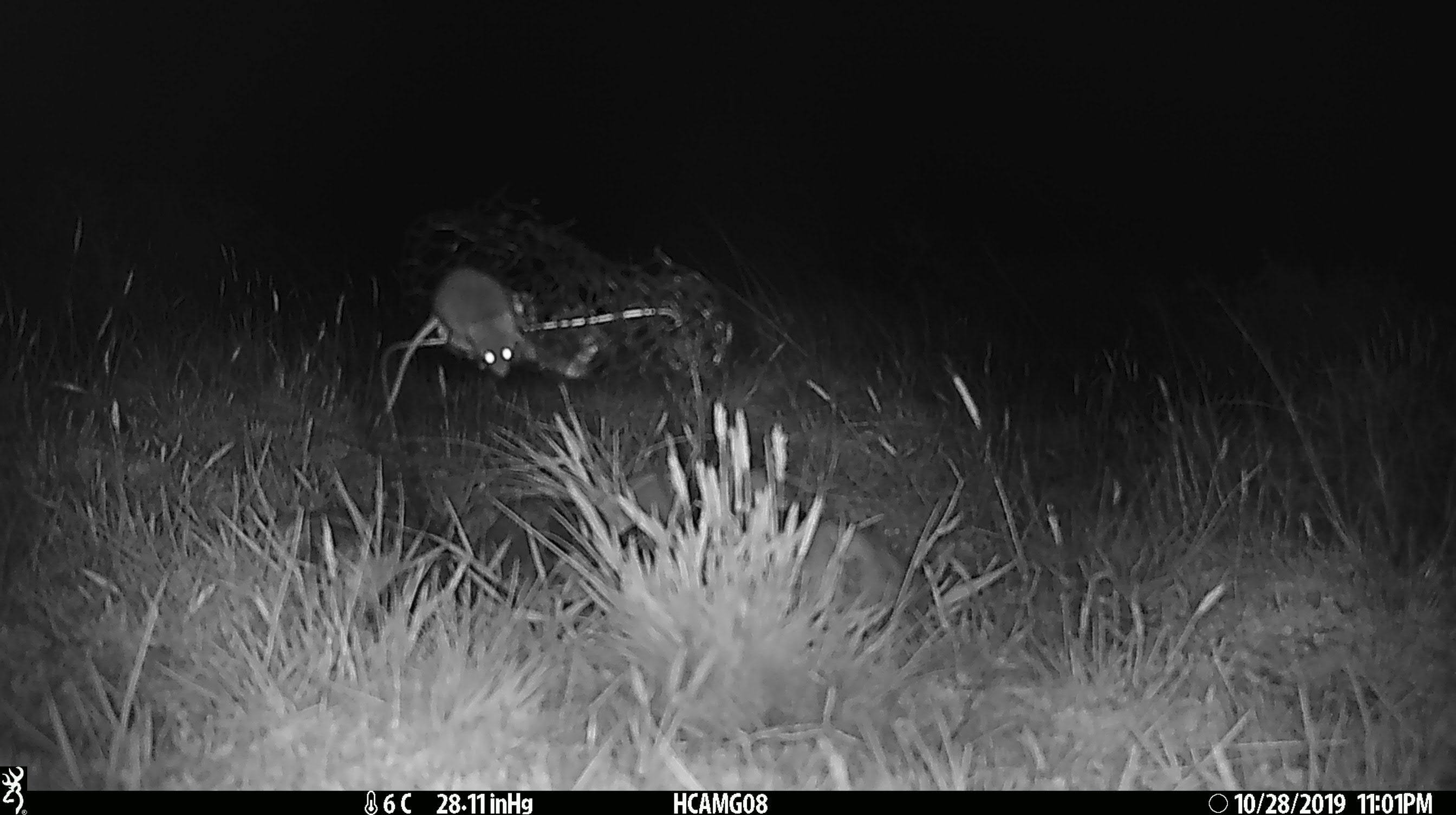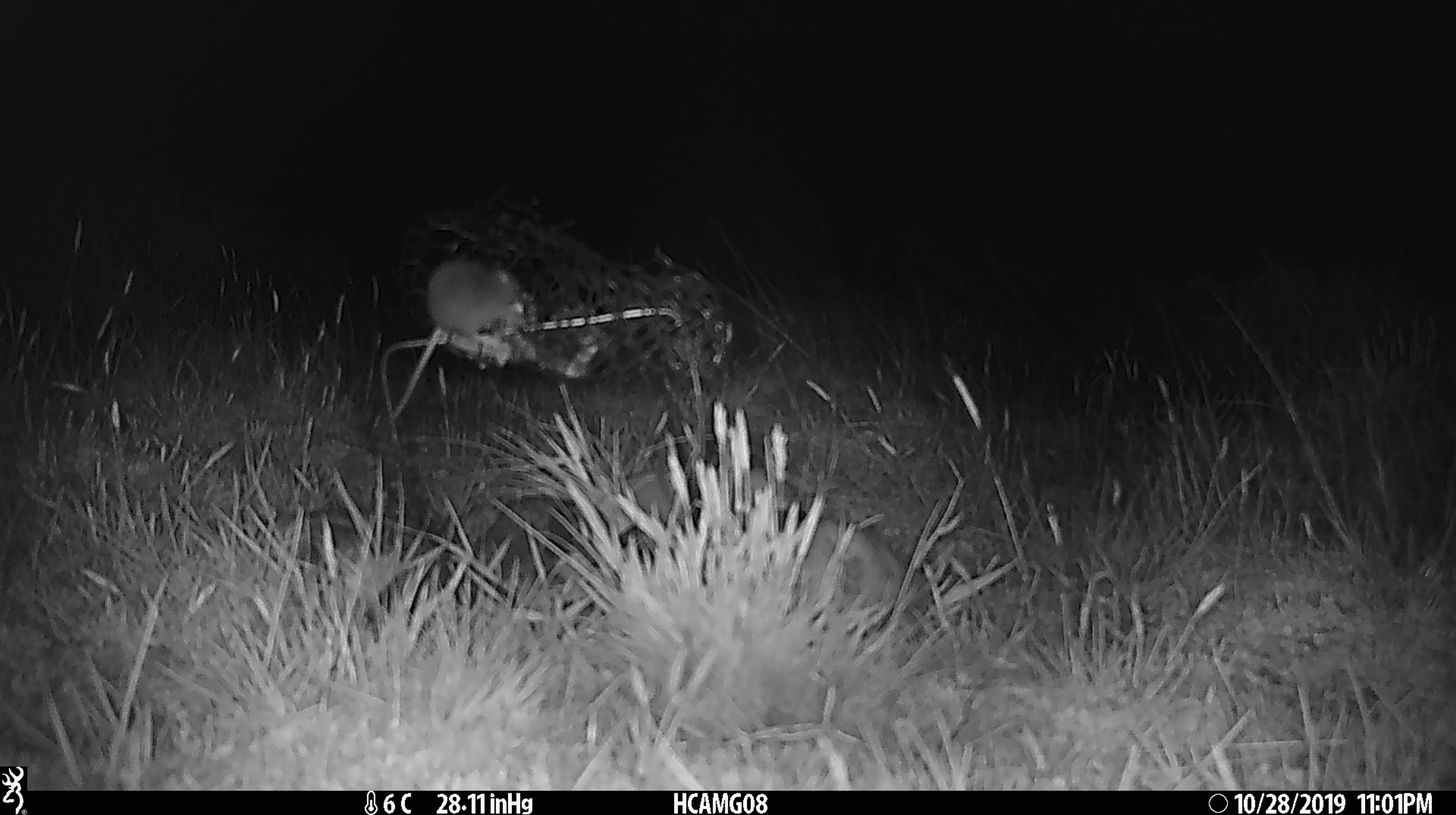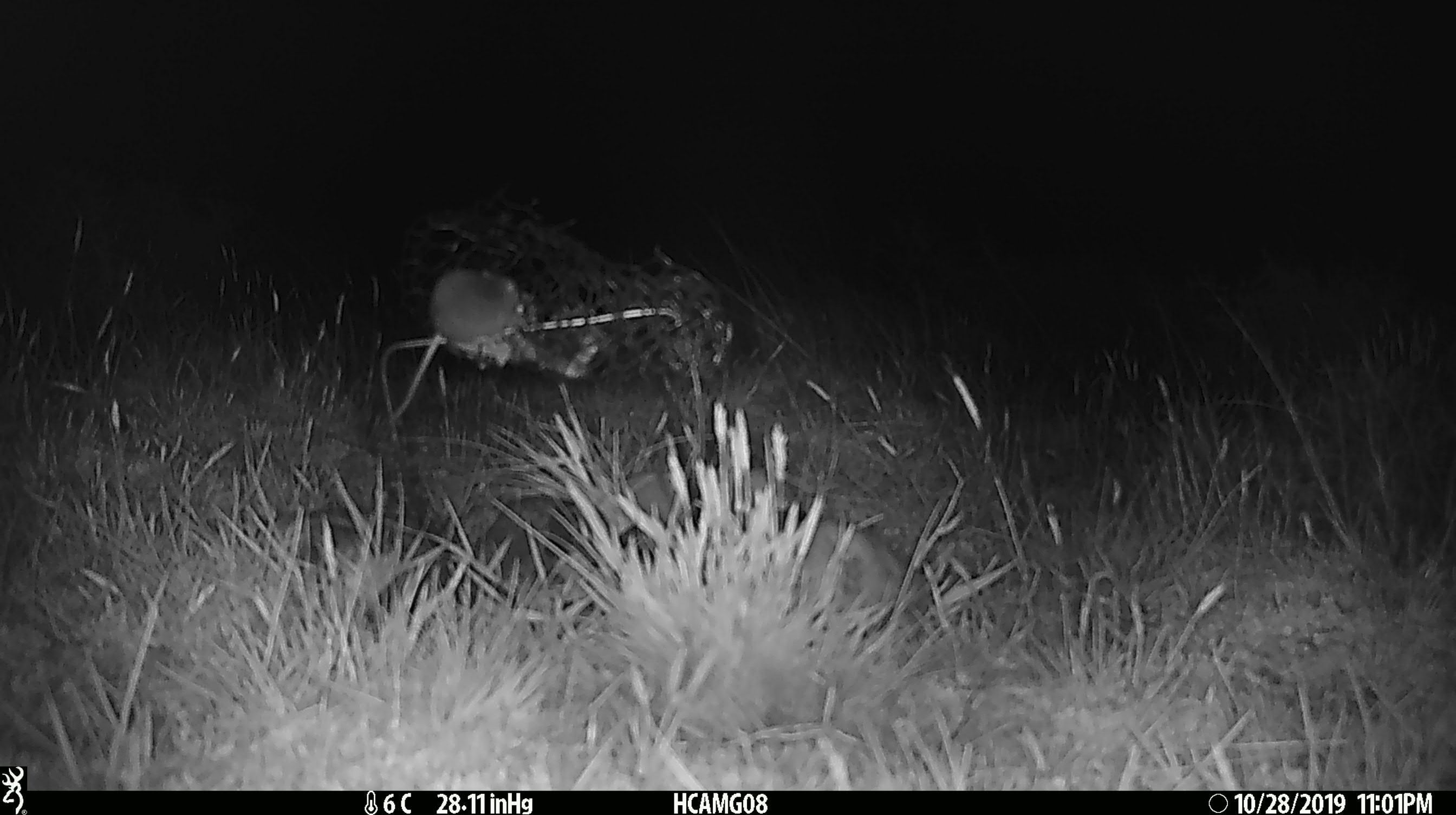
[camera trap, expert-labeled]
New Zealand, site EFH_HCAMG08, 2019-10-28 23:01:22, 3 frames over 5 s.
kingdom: Animalia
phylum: Chordata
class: Mammalia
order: Rodentia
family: Muridae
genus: Mus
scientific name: Mus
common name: mouse